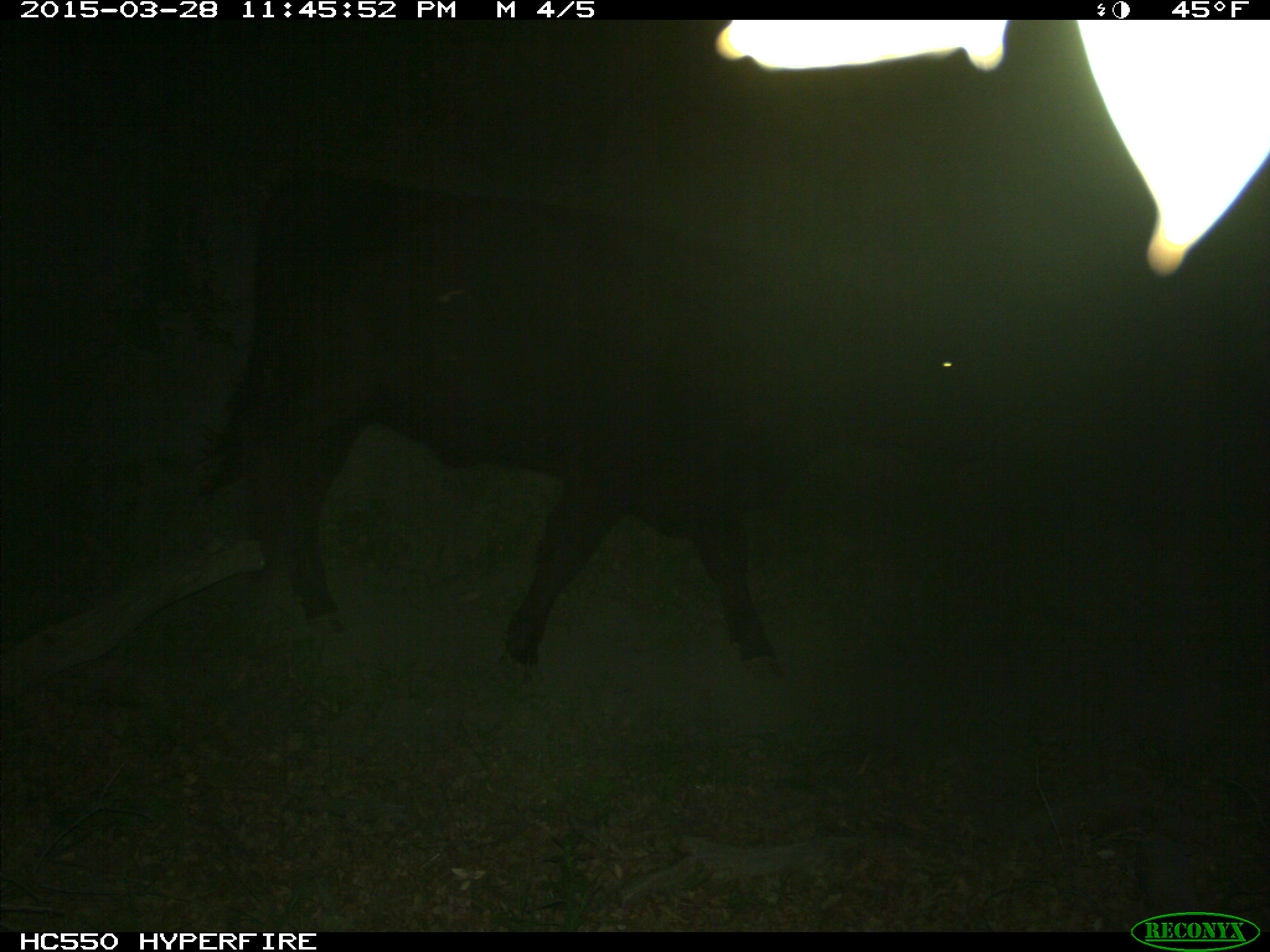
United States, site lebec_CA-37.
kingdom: Animalia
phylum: Chordata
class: Mammalia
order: Artiodactyla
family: Bovidae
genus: Bos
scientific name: Bos taurus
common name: domestic cow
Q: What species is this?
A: Bos taurus (domestic cow).